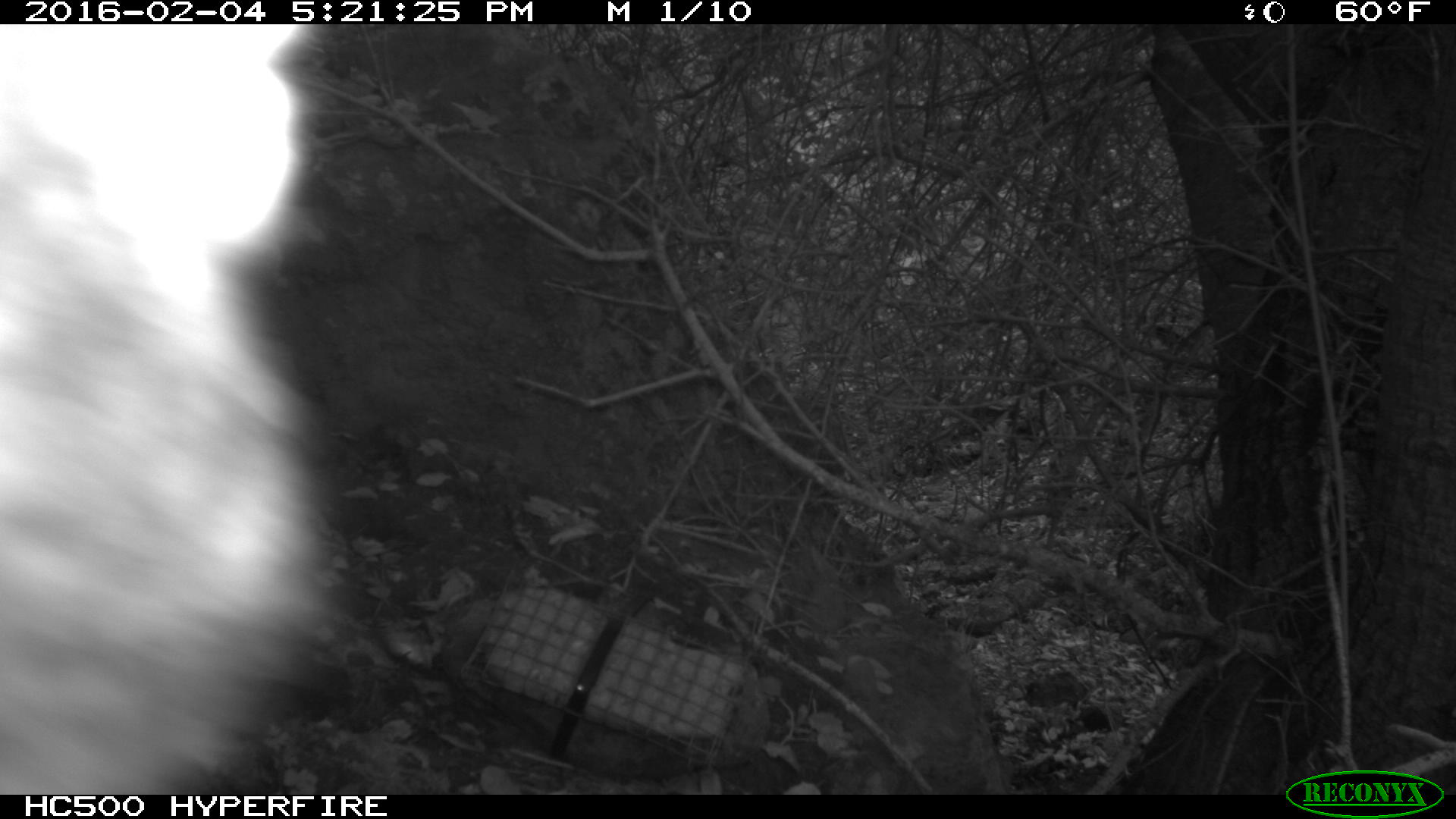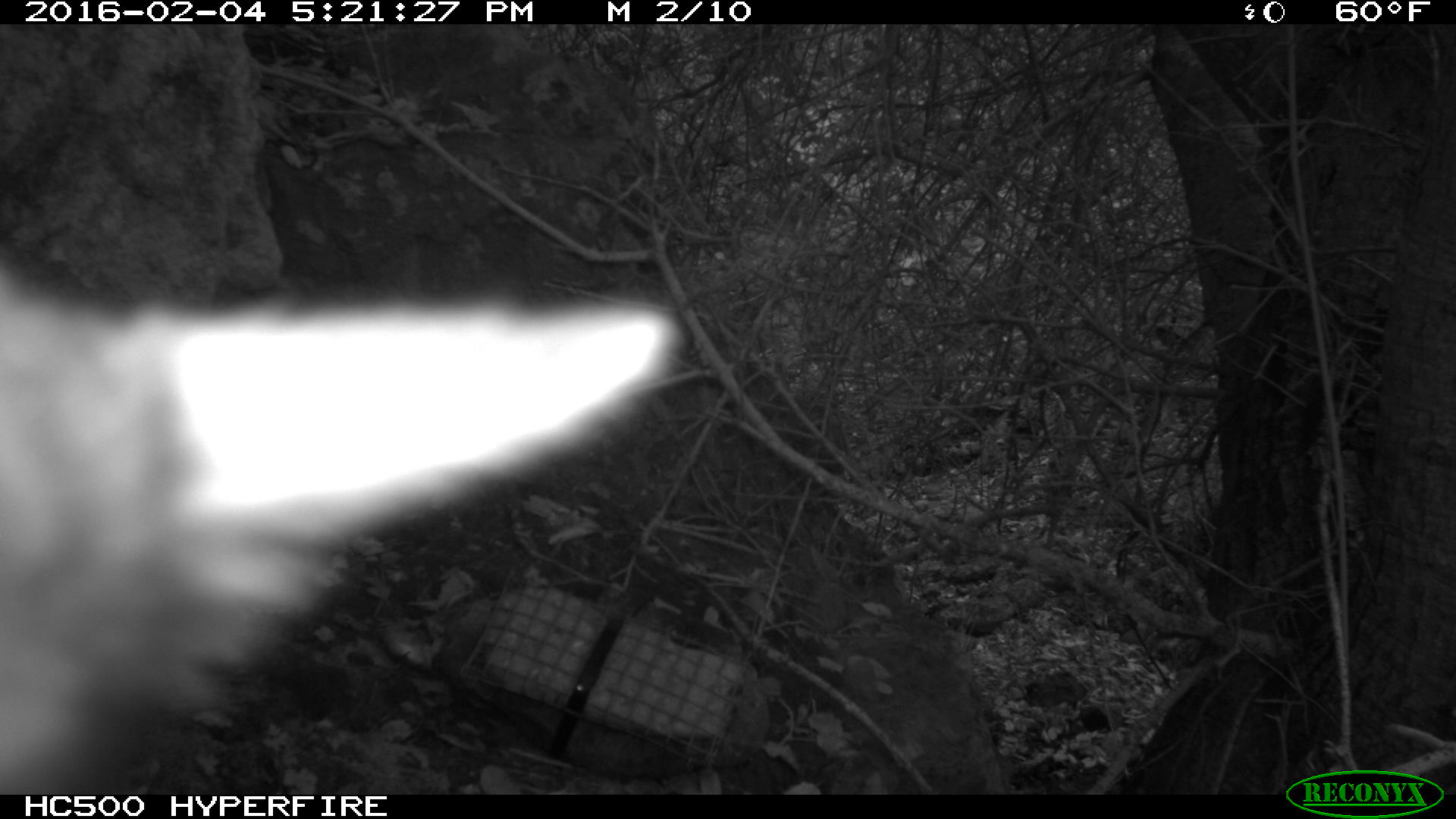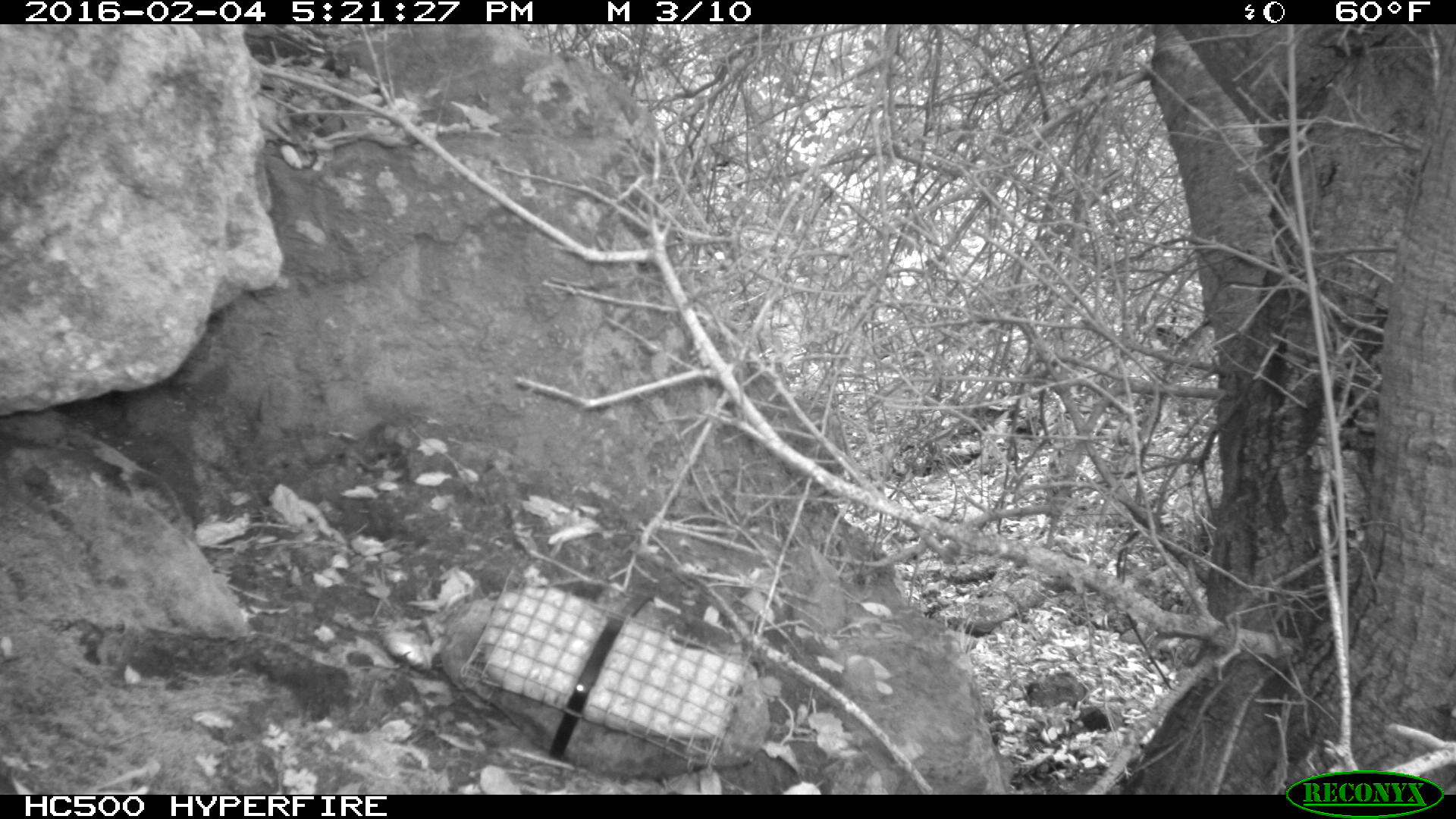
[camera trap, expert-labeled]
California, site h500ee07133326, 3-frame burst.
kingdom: Animalia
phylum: Chordata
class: Mammalia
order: Carnivora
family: Canidae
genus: Urocyon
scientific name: Urocyon littoralis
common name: island fox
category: fox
Fox (island fox) (Urocyon littoralis).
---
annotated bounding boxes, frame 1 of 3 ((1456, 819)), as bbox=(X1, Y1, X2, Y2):
fox: bbox=(0, 24, 343, 794)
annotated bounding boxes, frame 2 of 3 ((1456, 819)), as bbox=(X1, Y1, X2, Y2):
fox: bbox=(0, 261, 681, 794)